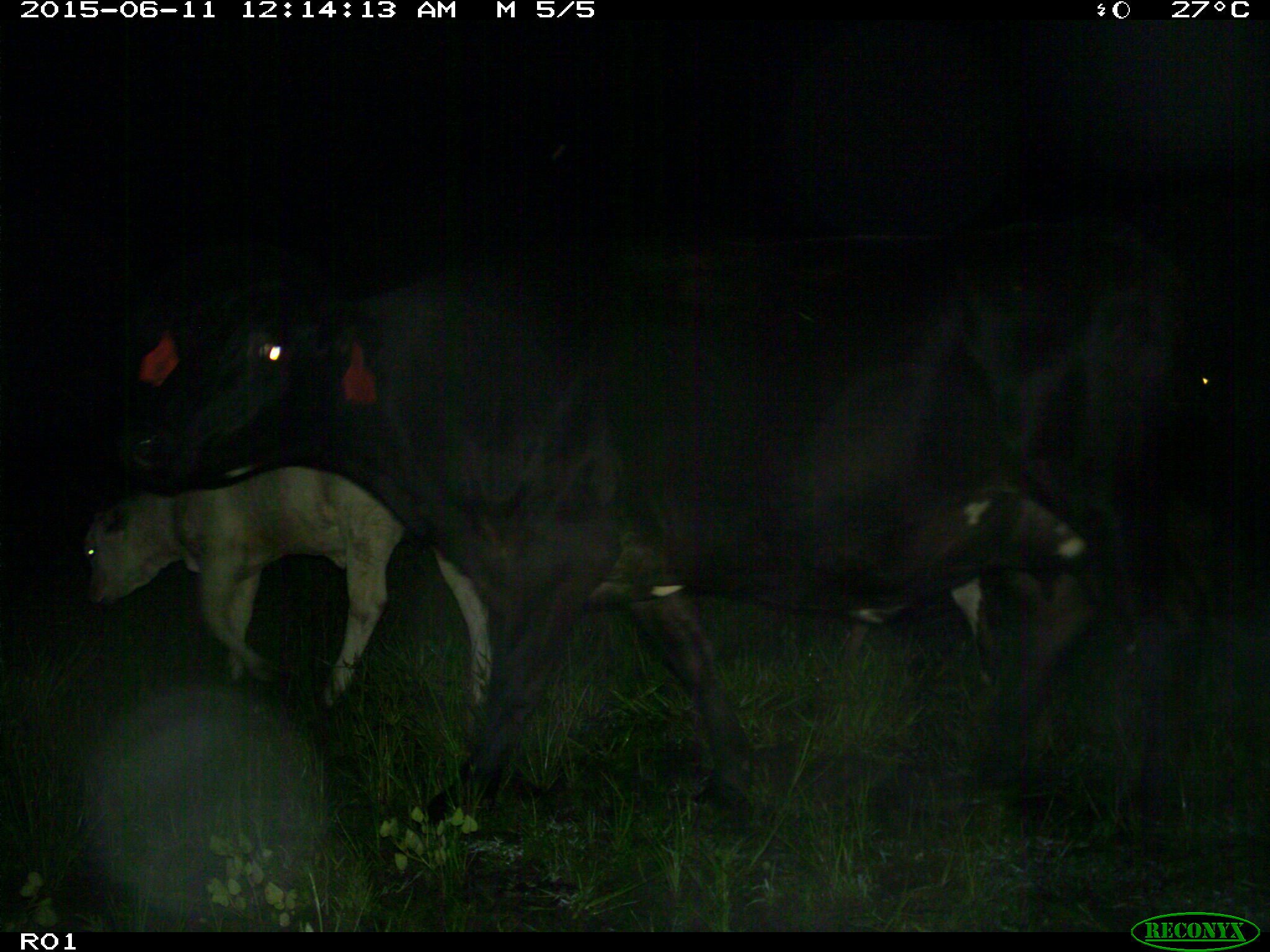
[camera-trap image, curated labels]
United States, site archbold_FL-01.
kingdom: Animalia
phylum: Chordata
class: Mammalia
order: Artiodactyla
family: Bovidae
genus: Bos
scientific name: Bos taurus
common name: domestic cow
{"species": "Bos taurus (domestic cow)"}